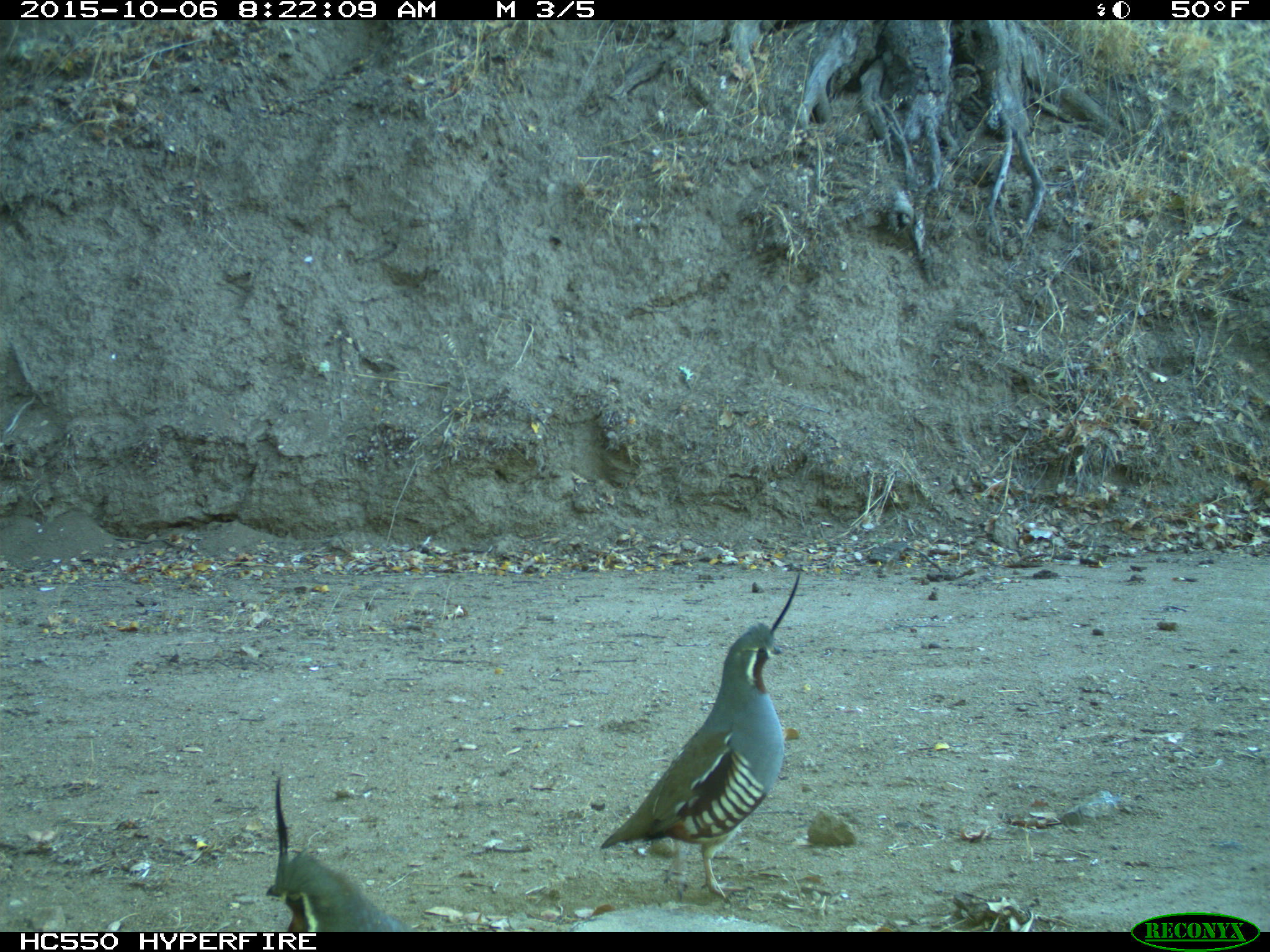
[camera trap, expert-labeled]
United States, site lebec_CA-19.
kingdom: Animalia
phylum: Chordata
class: Aves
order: Galliformes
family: Odontophoridae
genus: Callipepla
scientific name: Callipepla californica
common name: california quail